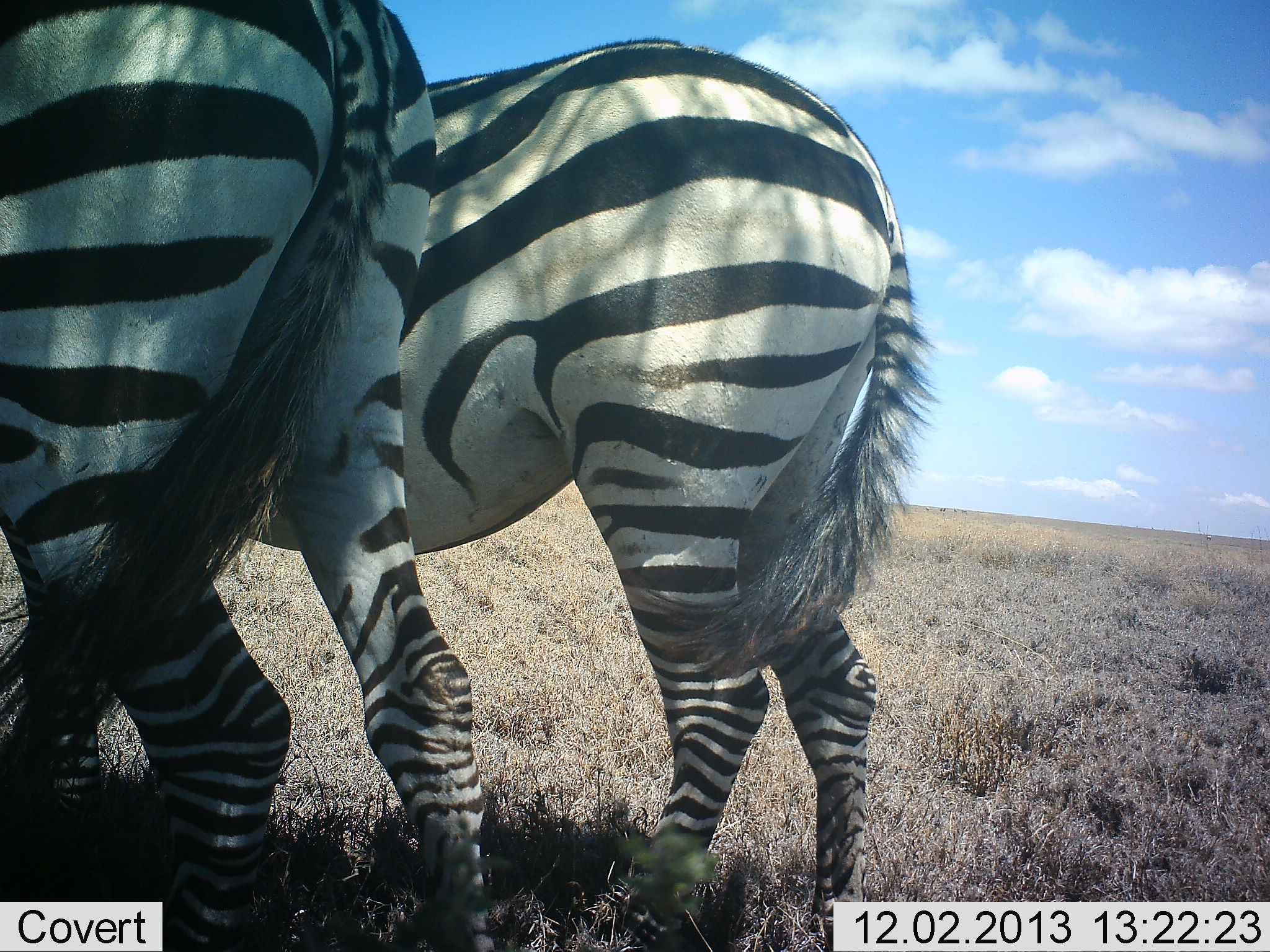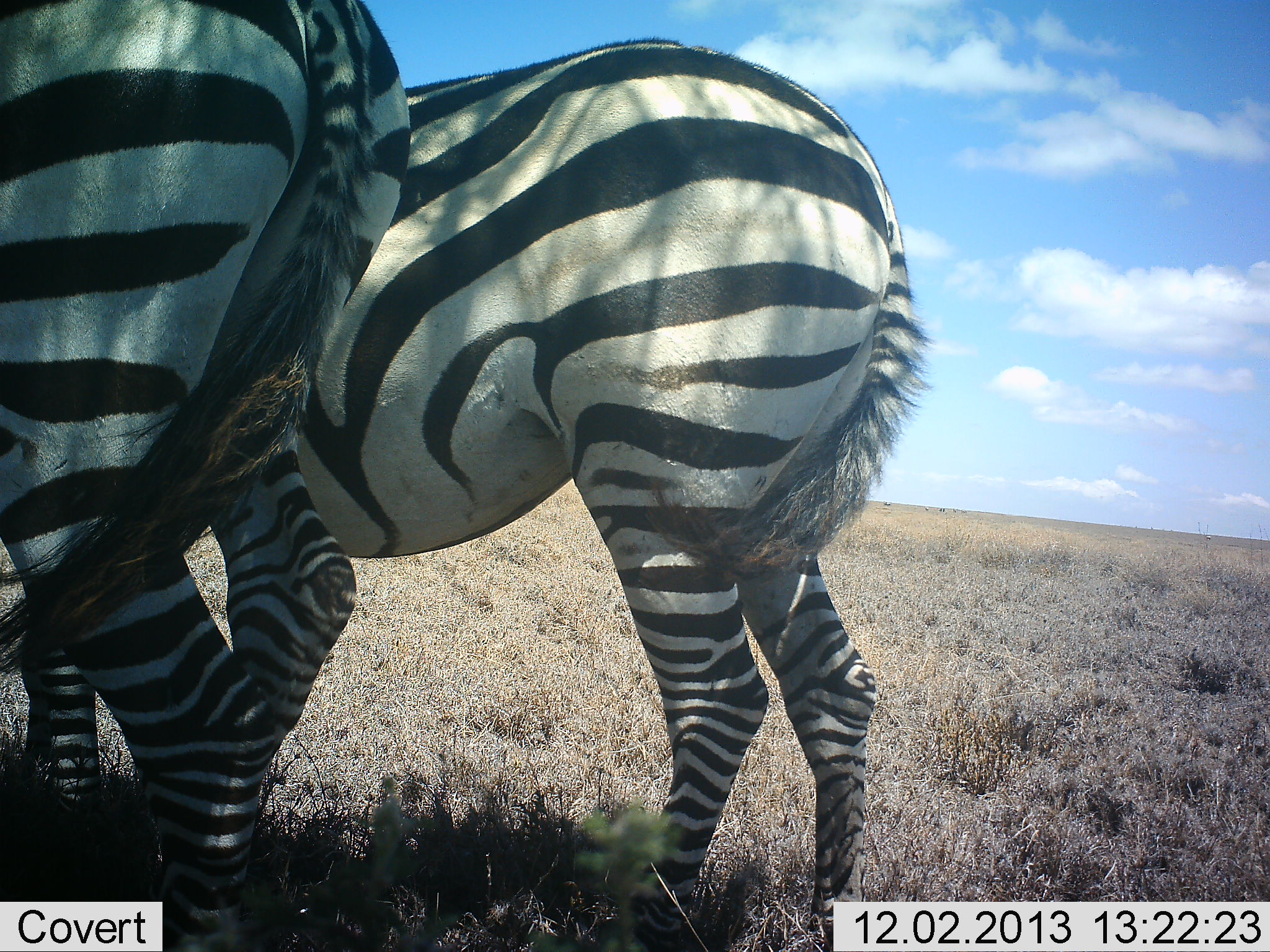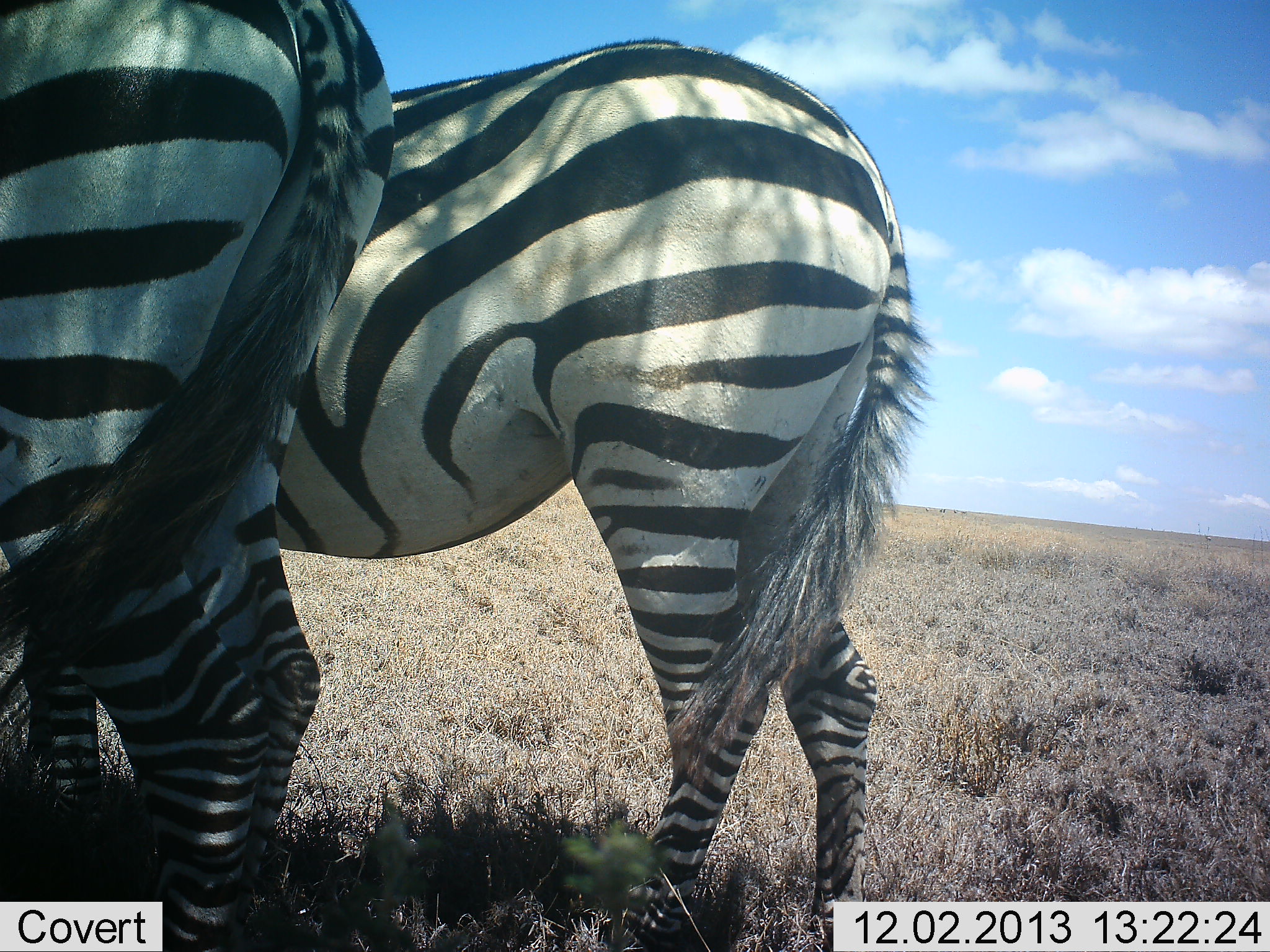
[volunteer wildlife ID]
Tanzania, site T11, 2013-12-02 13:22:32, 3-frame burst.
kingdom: Animalia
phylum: Chordata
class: Mammalia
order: Perissodactyla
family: Equidae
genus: Equus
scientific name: Equus quagga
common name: plains zebra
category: zebra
Zebra (plains zebra) (Equus quagga), count 2. Behavior (volunteer vote fractions): standing 90%, resting 0%, moving 0%, interacting 10%. Young present (vote fraction): 0%. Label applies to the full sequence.